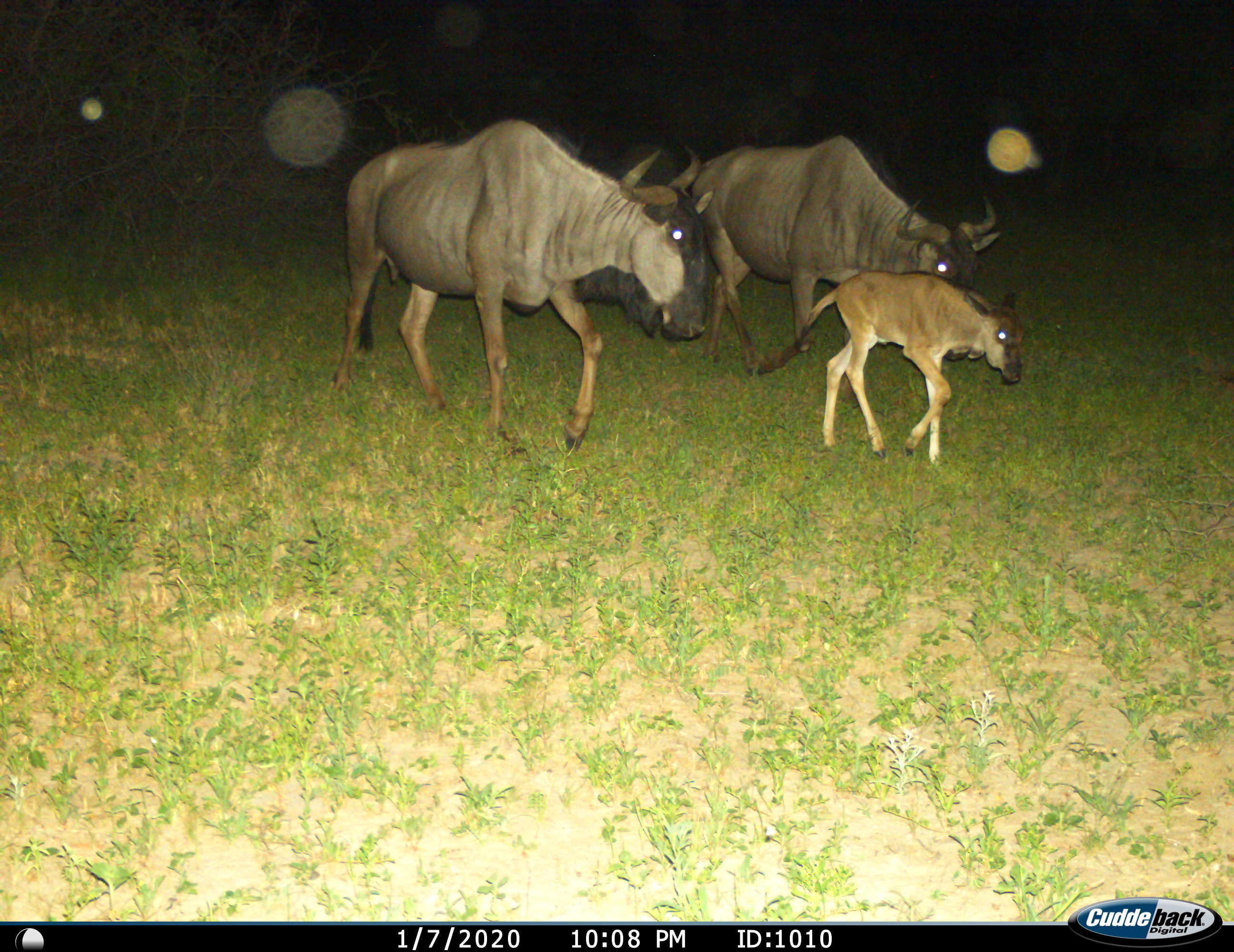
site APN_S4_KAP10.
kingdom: Animalia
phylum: Chordata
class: Mammalia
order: Artiodactyla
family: Bovidae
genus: Connochaetes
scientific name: Connochaetes taurinus taurinus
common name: blue wildebeest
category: wildebeestblue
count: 3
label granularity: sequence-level